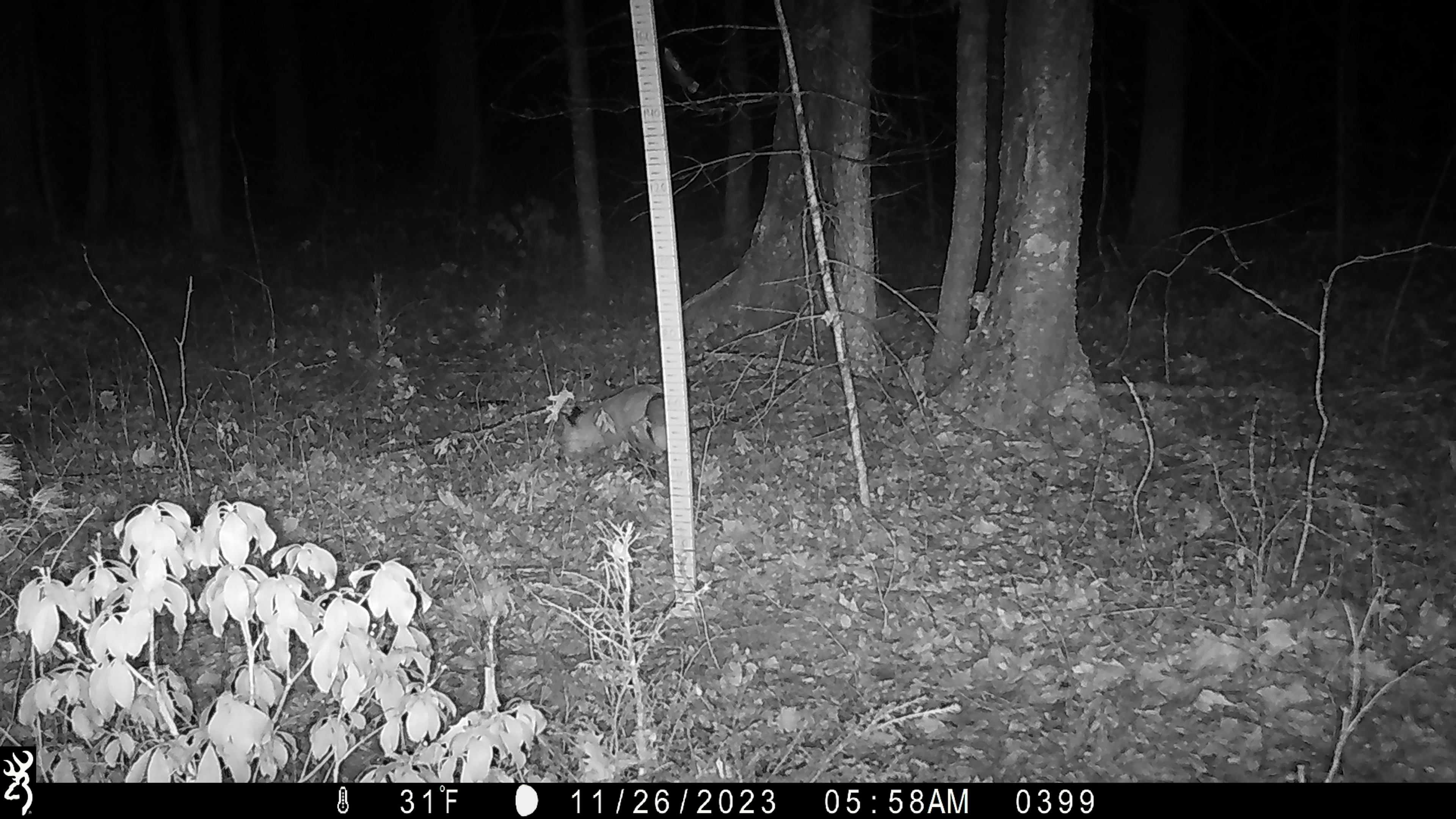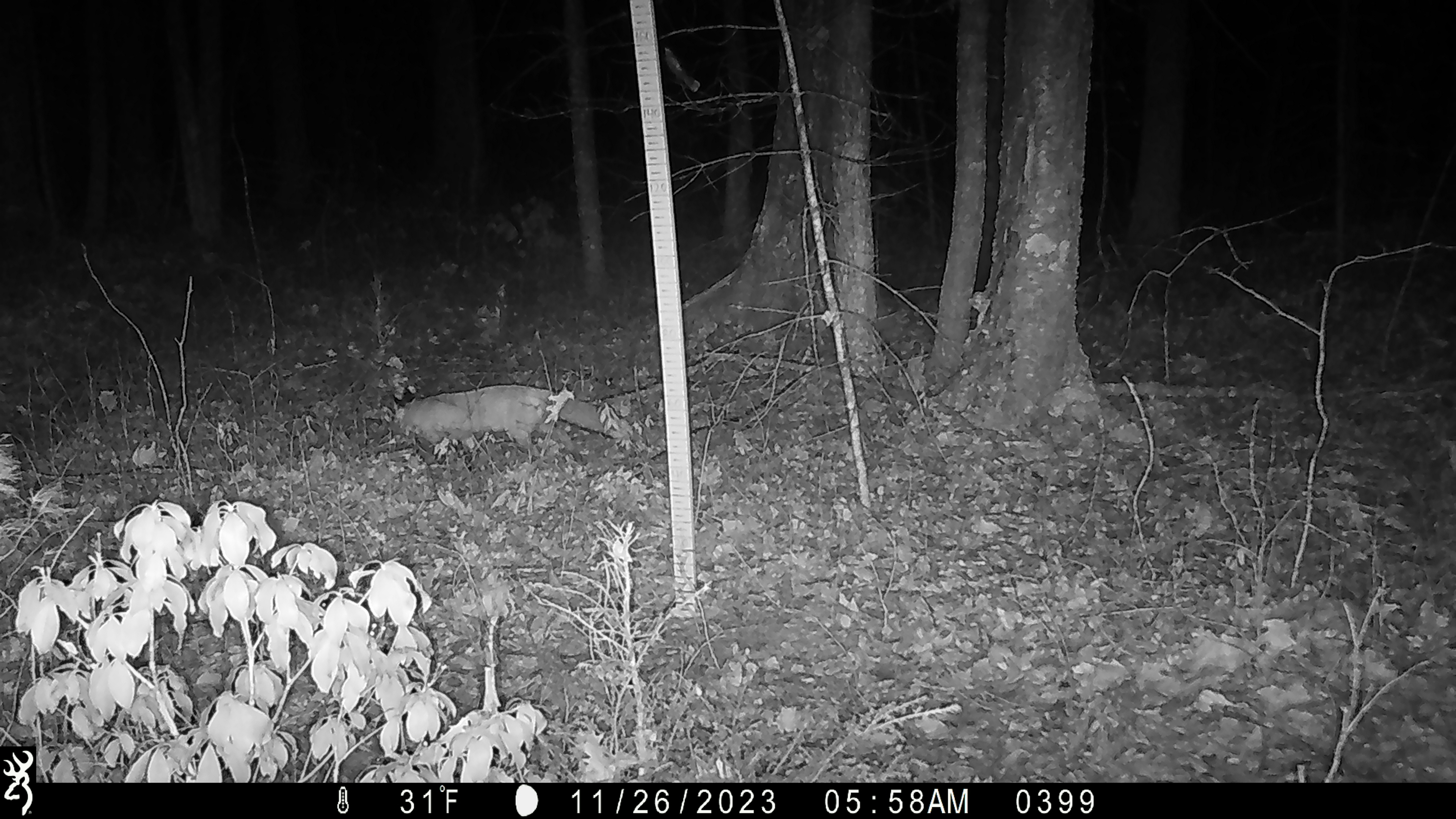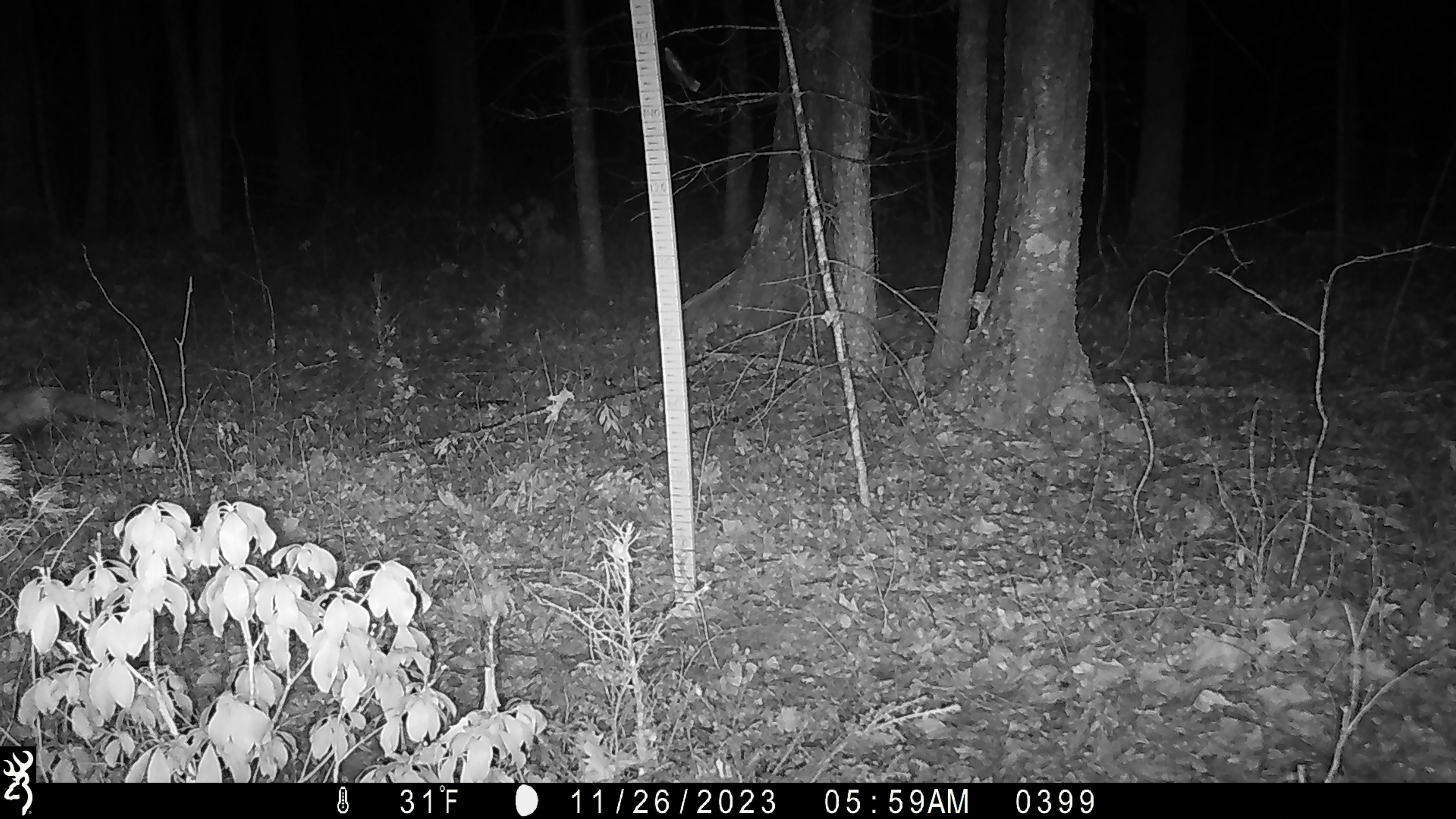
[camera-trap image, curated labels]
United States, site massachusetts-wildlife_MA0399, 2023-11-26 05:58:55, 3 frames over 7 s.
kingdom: Animalia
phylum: Chordata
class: Mammalia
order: Carnivora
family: Canidae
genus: Vulpes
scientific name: Vulpes vulpes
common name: red fox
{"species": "red fox (Vulpes vulpes)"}